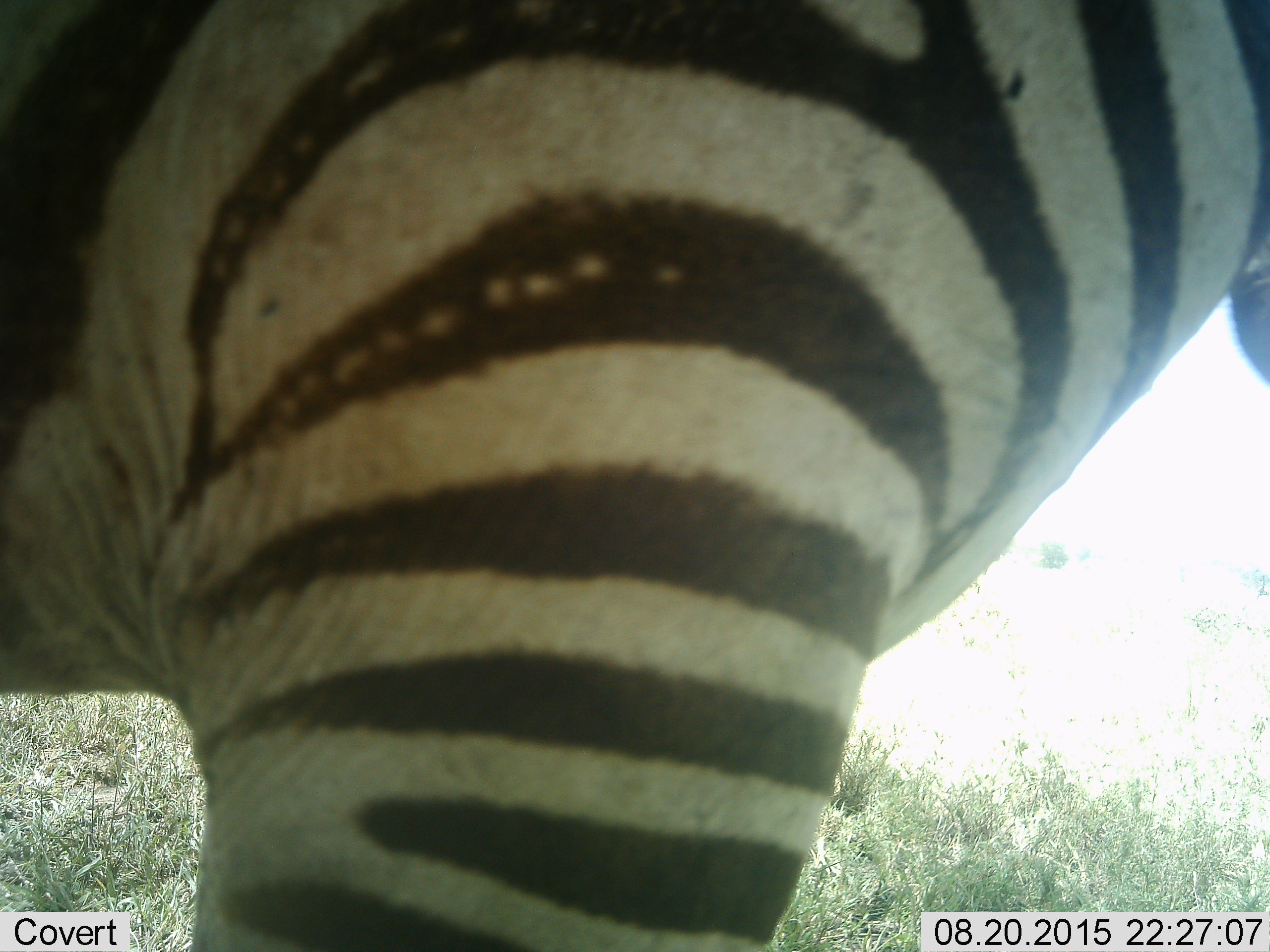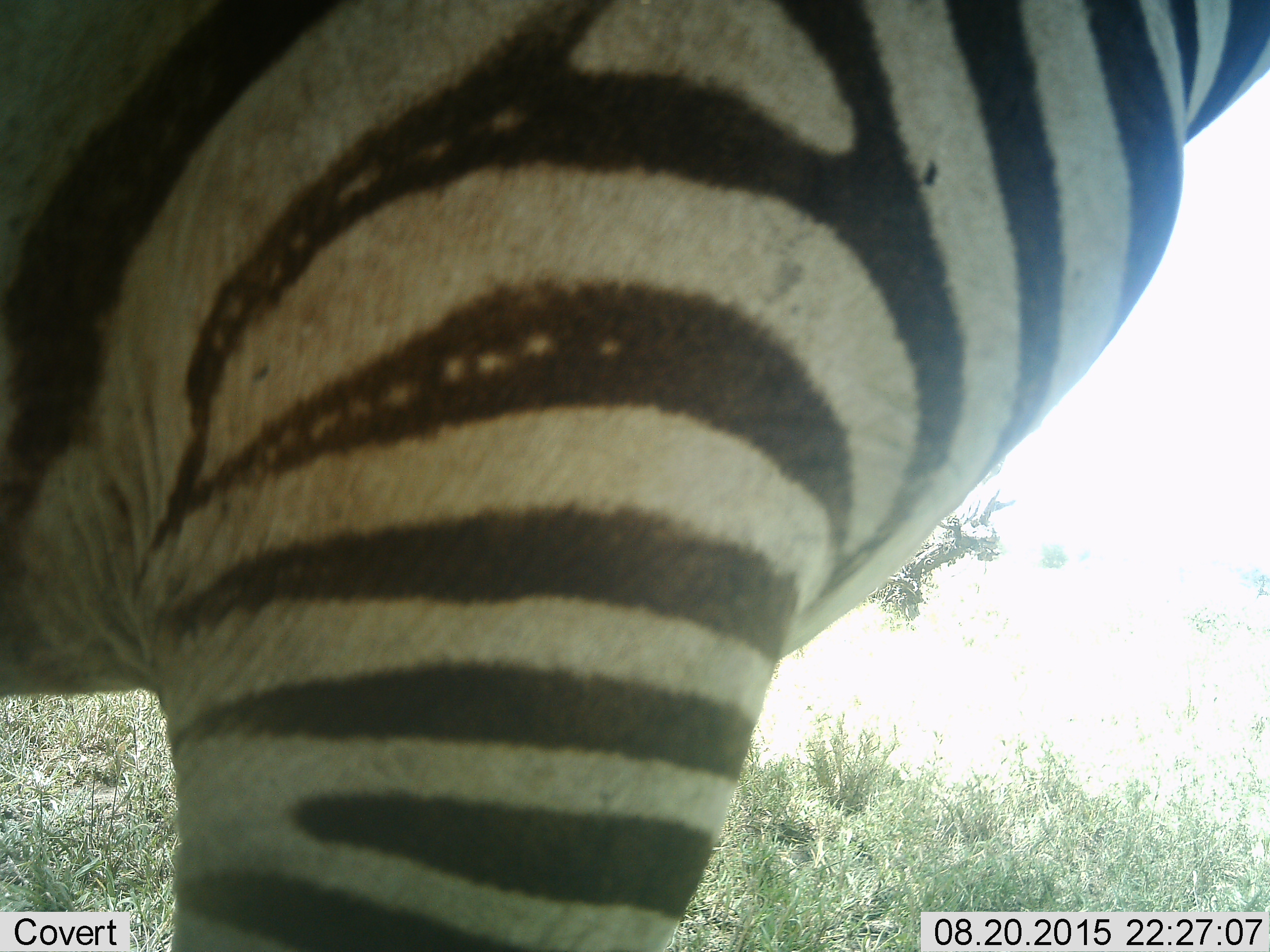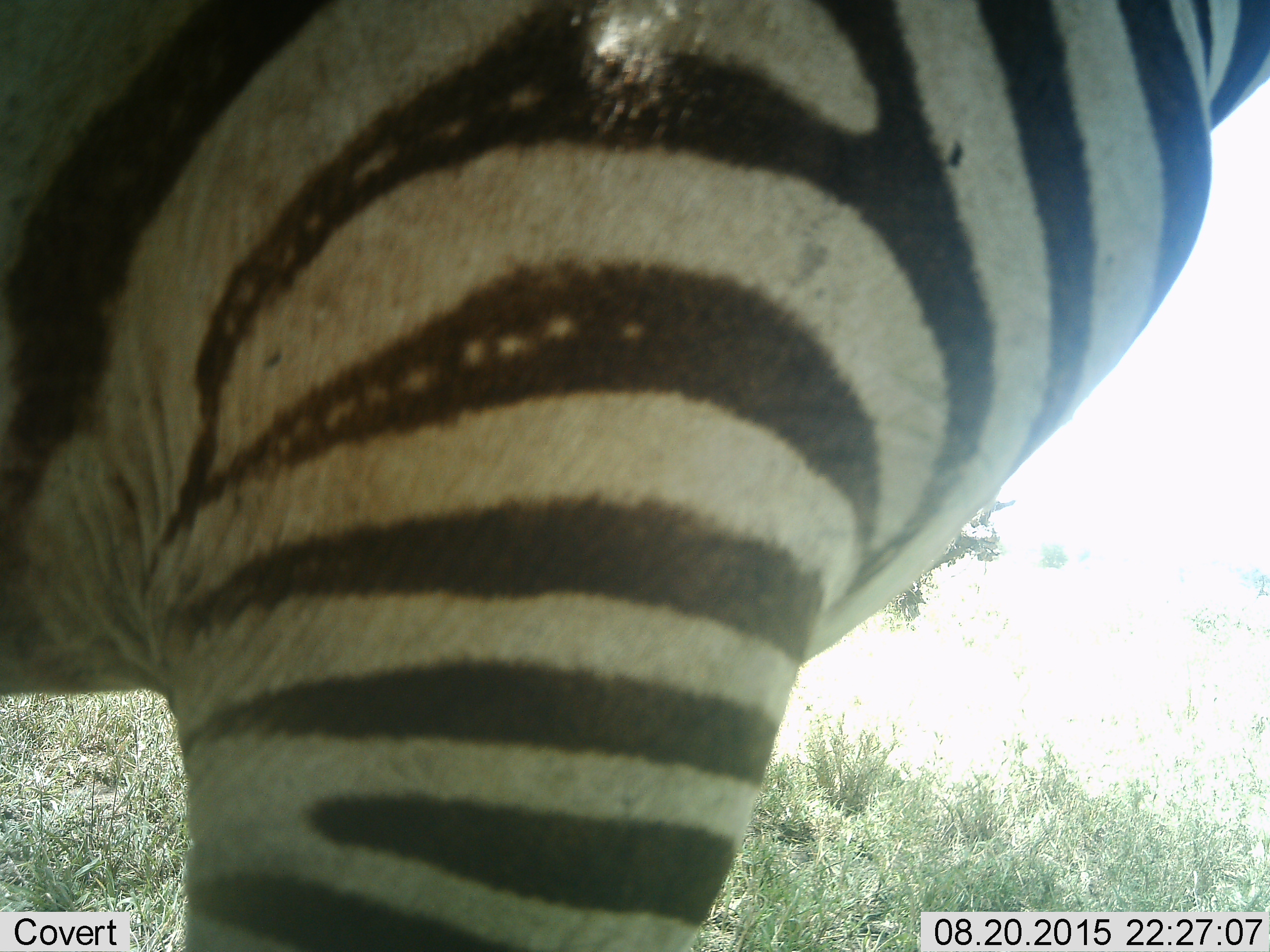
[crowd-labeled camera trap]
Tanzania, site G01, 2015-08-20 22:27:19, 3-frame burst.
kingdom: Animalia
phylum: Chordata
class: Mammalia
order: Perissodactyla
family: Equidae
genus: Equus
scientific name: Equus quagga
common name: plains zebra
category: zebra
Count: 1.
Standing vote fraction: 83%.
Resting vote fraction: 0%.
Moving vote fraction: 17%.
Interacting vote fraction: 0%.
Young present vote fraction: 6%.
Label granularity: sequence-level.